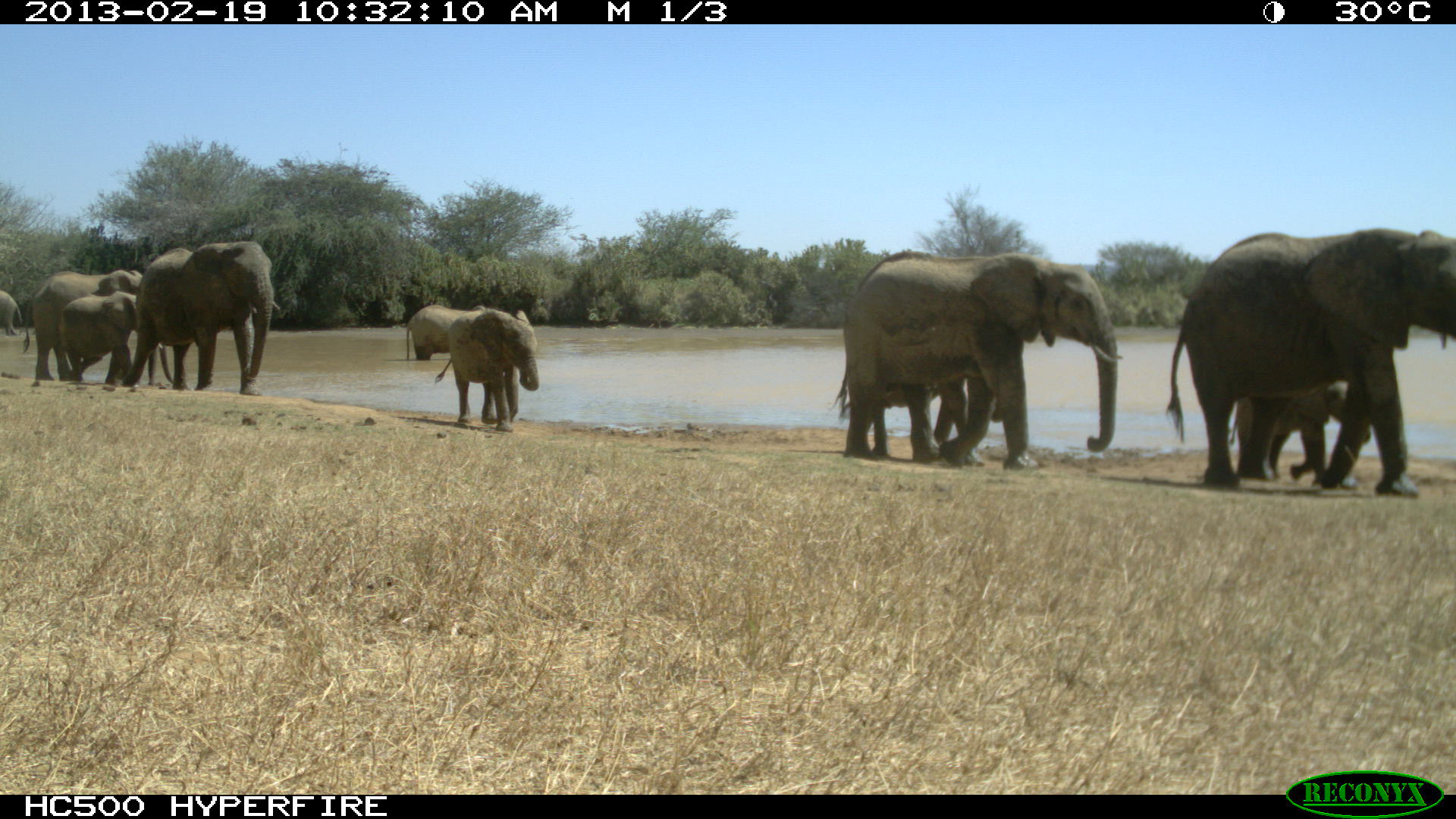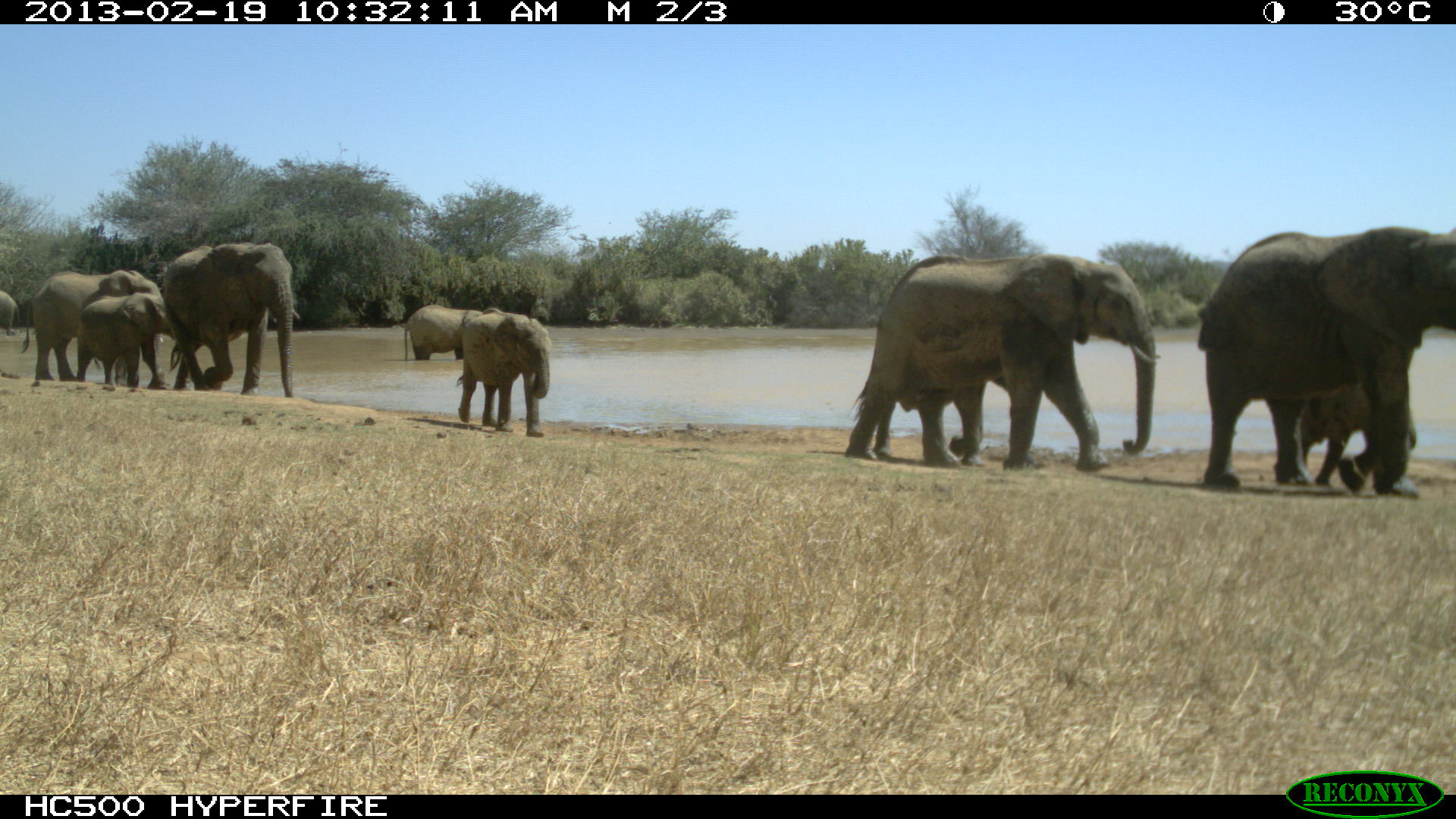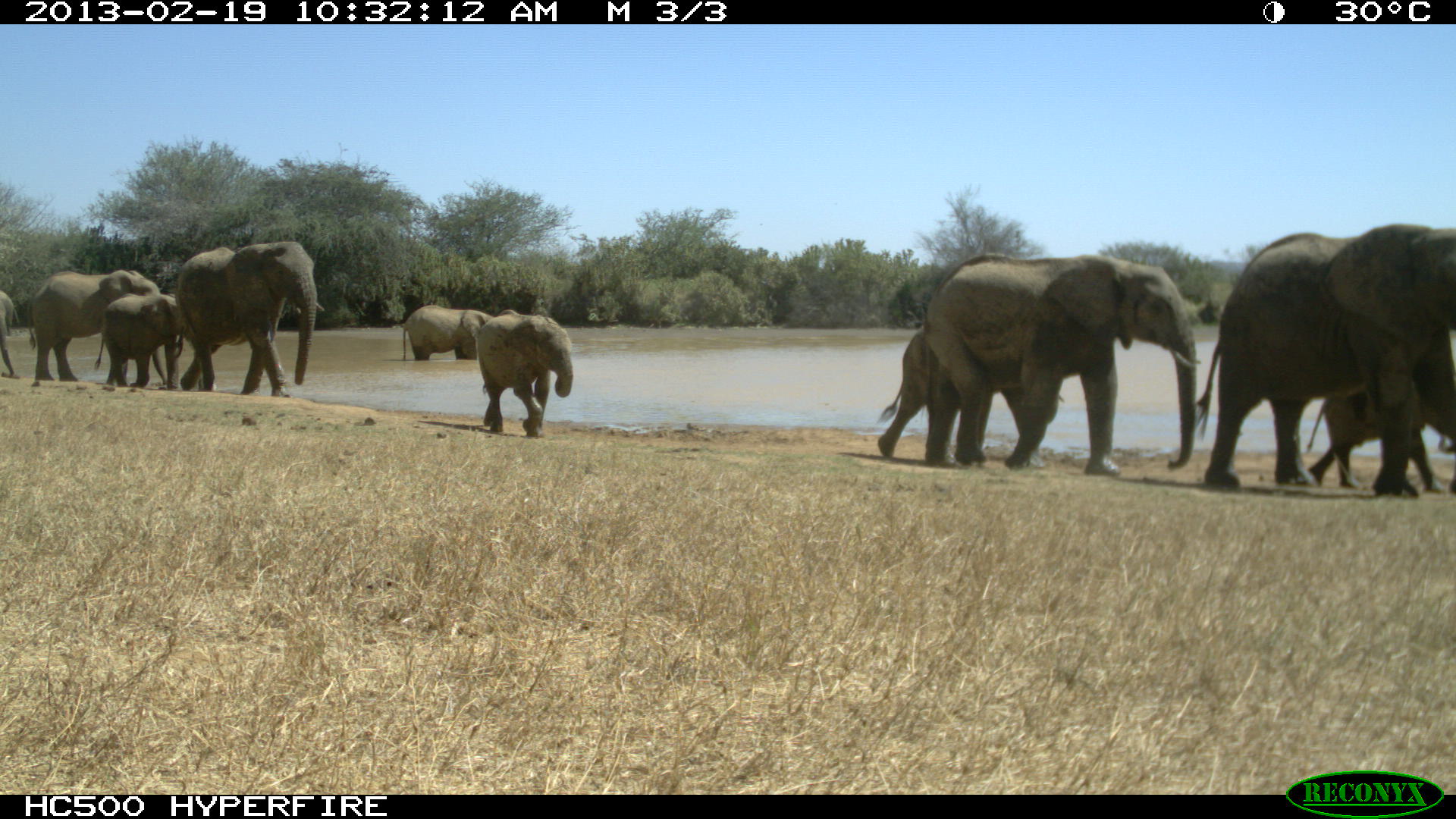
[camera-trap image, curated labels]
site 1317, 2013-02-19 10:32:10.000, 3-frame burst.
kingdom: Animalia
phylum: Chordata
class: Mammalia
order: Proboscidea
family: Elephantidae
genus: Loxodonta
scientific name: Loxodonta africana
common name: african bush elephant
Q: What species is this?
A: Loxodonta africana (african bush elephant).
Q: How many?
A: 10.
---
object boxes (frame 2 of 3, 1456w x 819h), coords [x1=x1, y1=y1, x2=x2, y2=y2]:
loxodonta africana: [x1=1196, y1=225, x2=1456, y2=489]; [x1=845, y1=252, x2=1162, y2=467]; [x1=874, y1=250, x2=1090, y2=462]; [x1=161, y1=241, x2=301, y2=399]; [x1=24, y1=268, x2=200, y2=386]; [x1=453, y1=312, x2=552, y2=439]; [x1=1298, y1=363, x2=1420, y2=461]; [x1=75, y1=293, x2=178, y2=391]; [x1=403, y1=305, x2=502, y2=360]; [x1=0, y1=297, x2=19, y2=331]